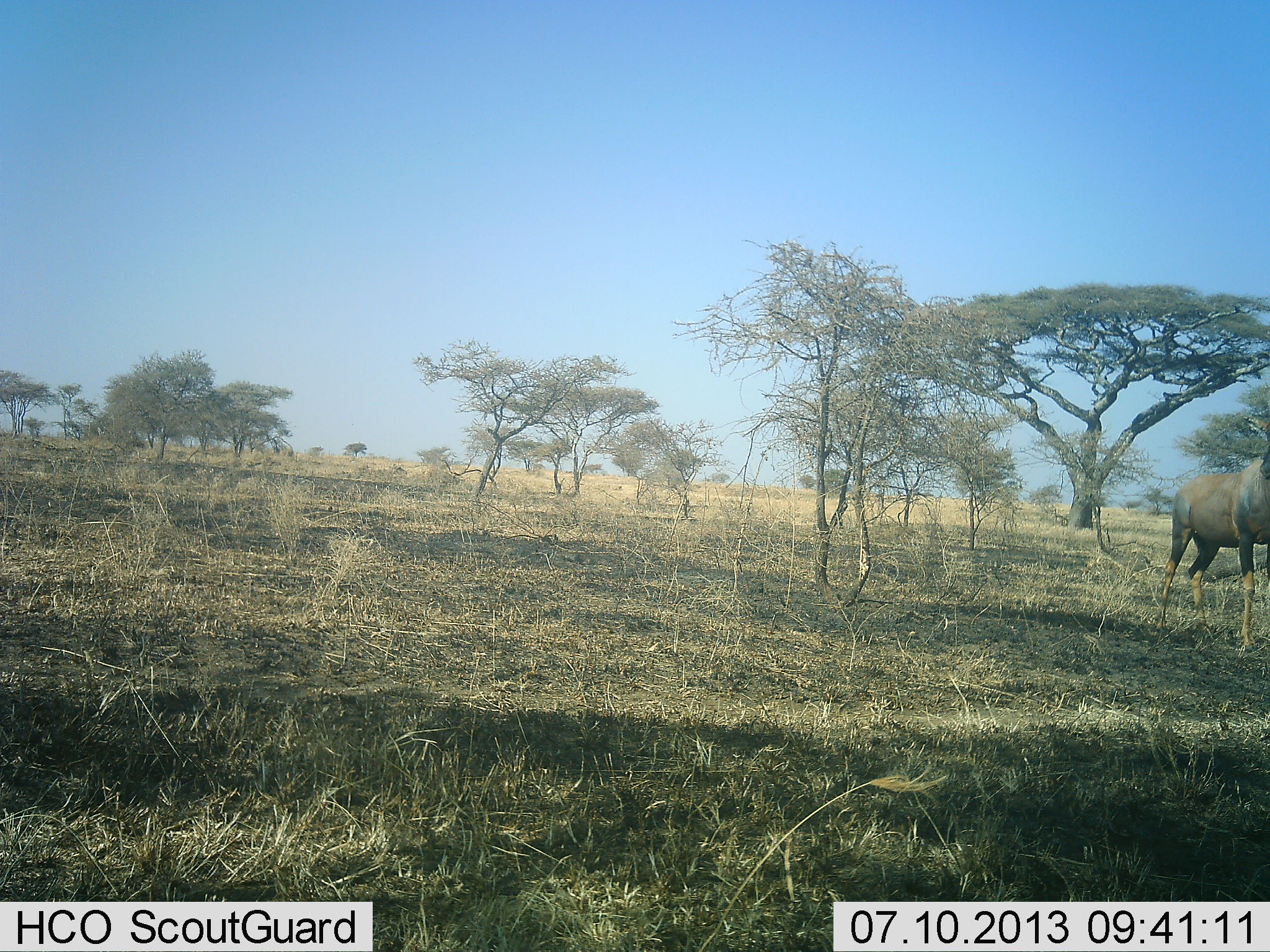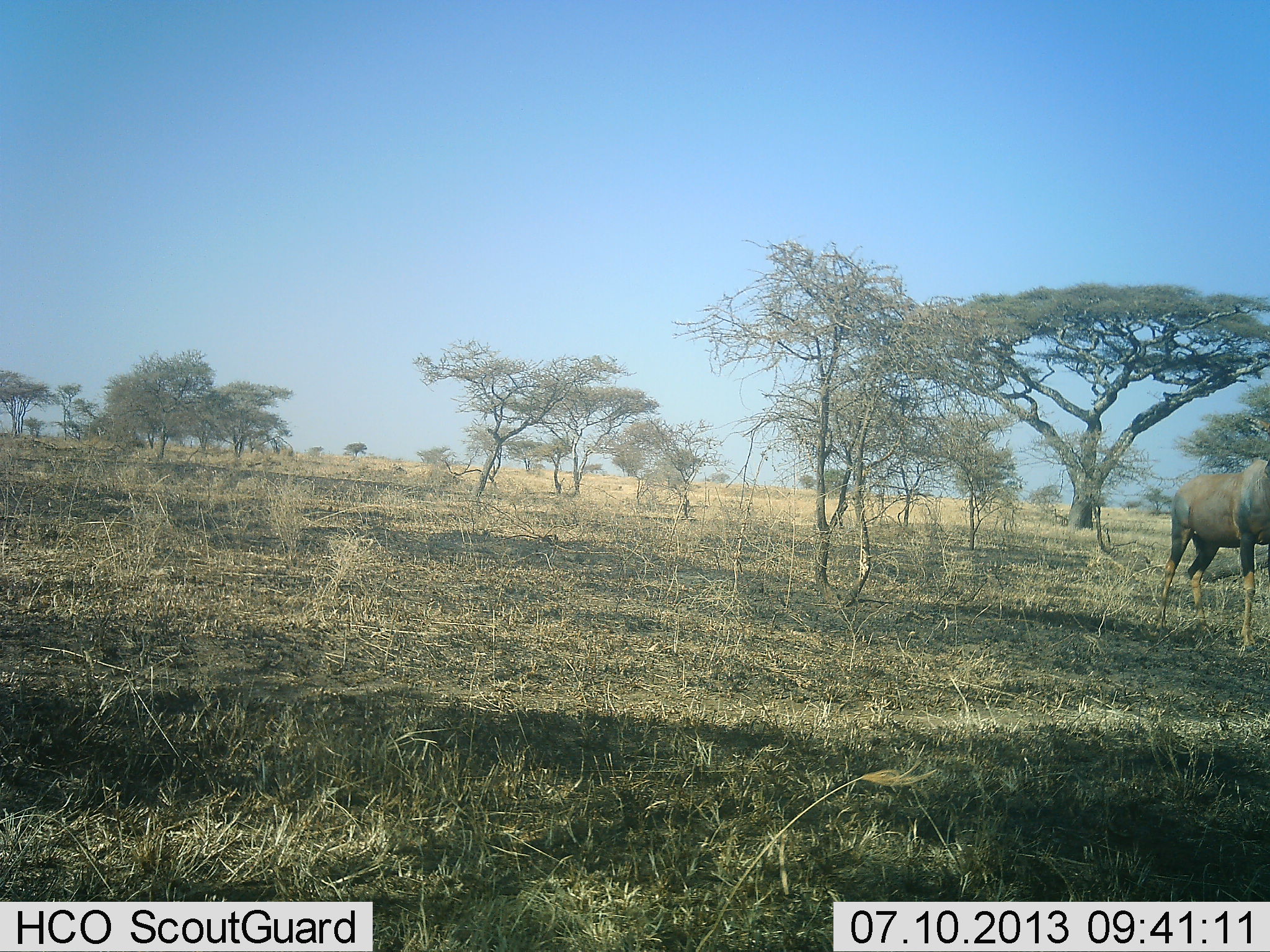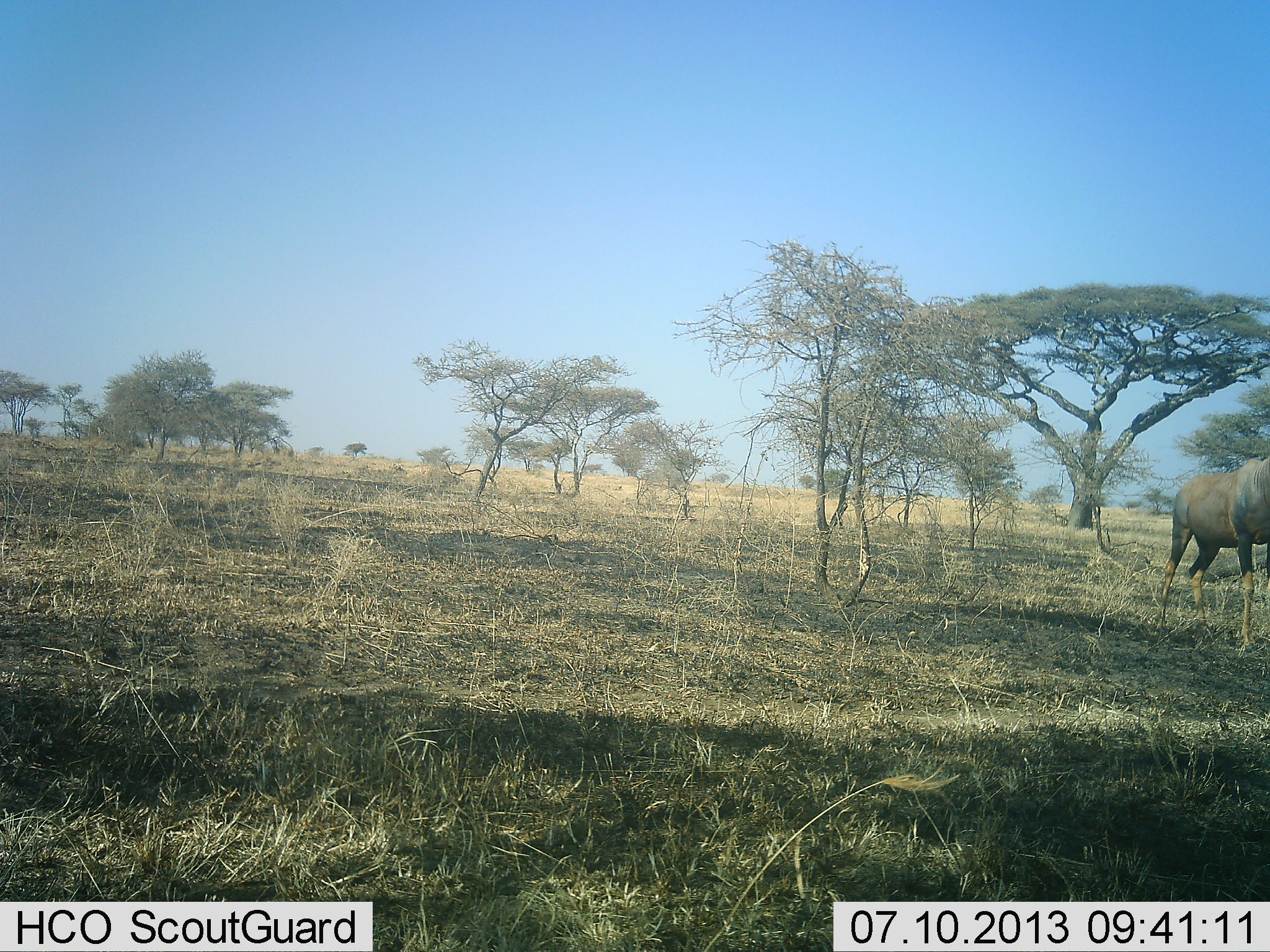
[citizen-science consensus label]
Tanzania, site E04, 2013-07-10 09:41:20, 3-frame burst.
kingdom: Animalia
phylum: Chordata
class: Mammalia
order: Artiodactyla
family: Bovidae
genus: Damaliscus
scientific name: Damaliscus lunatus jimela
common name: topi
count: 1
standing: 100%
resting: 0%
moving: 0%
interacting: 0%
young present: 0%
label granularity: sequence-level